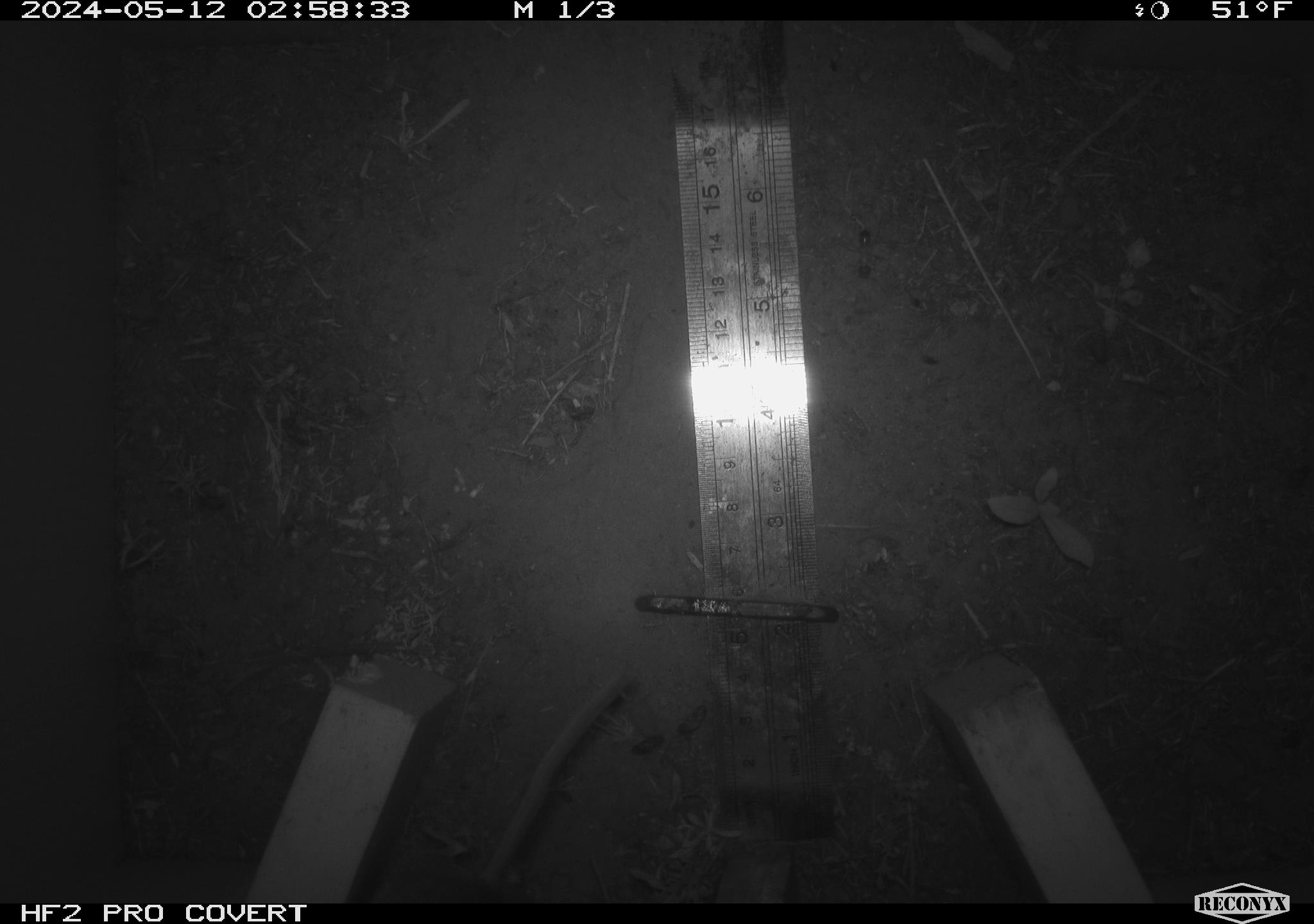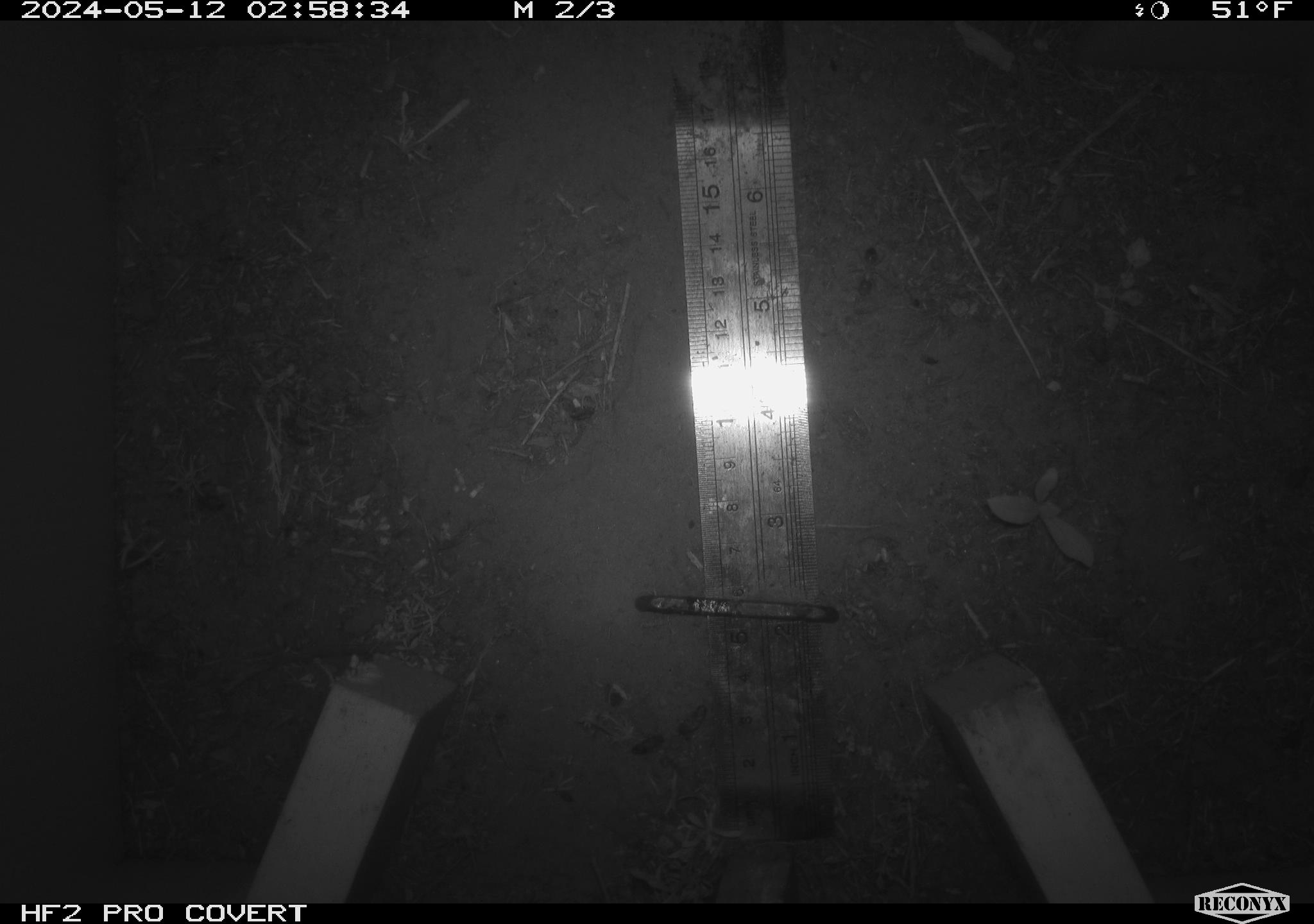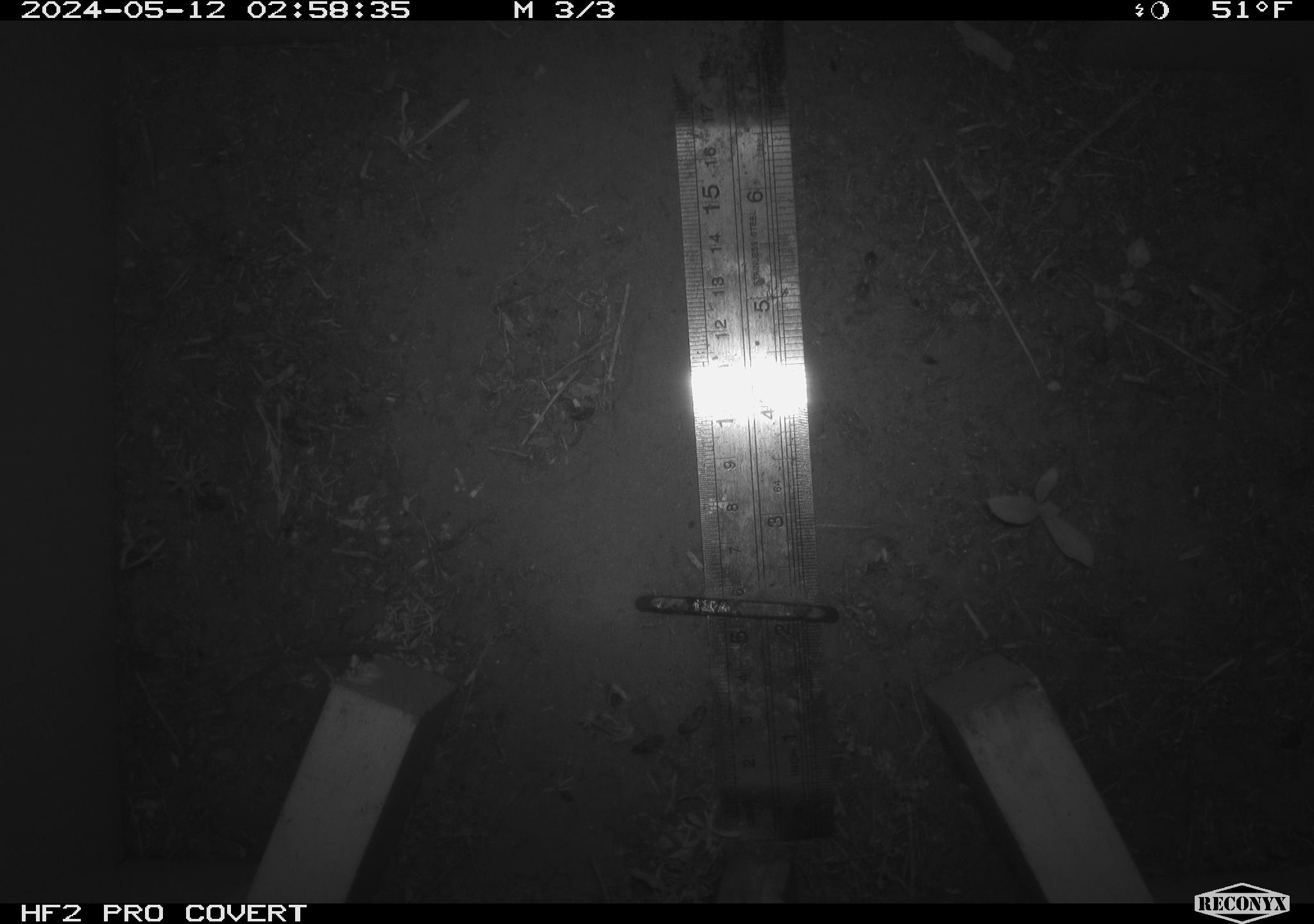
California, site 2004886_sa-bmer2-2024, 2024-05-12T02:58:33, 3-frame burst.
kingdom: Animalia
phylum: Chordata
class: Mammalia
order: Rodentia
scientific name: Rodentia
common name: mouse species